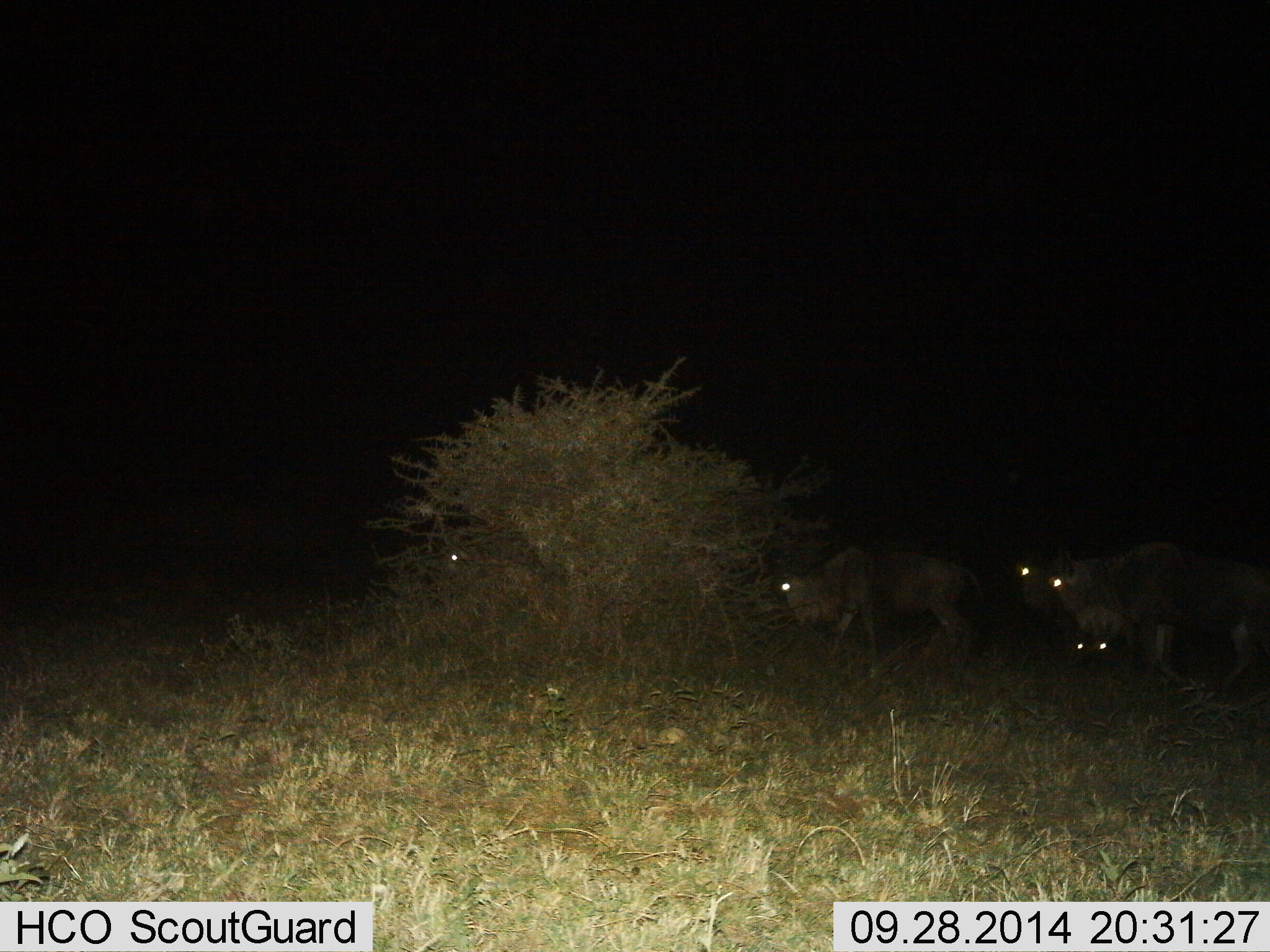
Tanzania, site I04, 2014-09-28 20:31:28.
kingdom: Animalia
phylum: Chordata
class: Mammalia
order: Artiodactyla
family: Bovidae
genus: Connochaetes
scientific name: Connochaetes taurinus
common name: blue wildebeest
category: wildebeest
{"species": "wildebeest (blue wildebeest) (Connochaetes taurinus)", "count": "5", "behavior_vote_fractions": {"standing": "20%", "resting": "10%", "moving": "60%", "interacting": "0%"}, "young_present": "0%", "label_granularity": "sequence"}